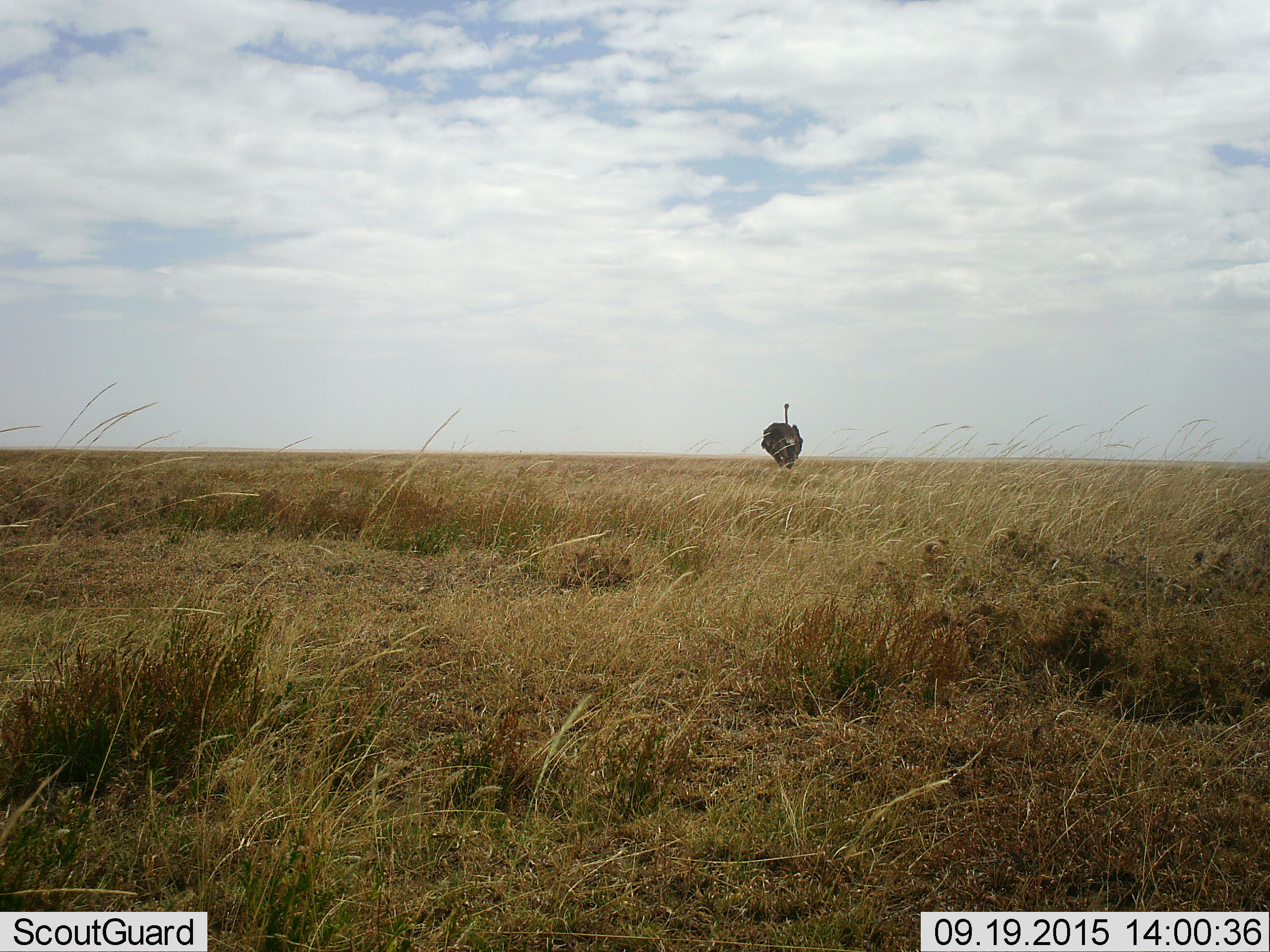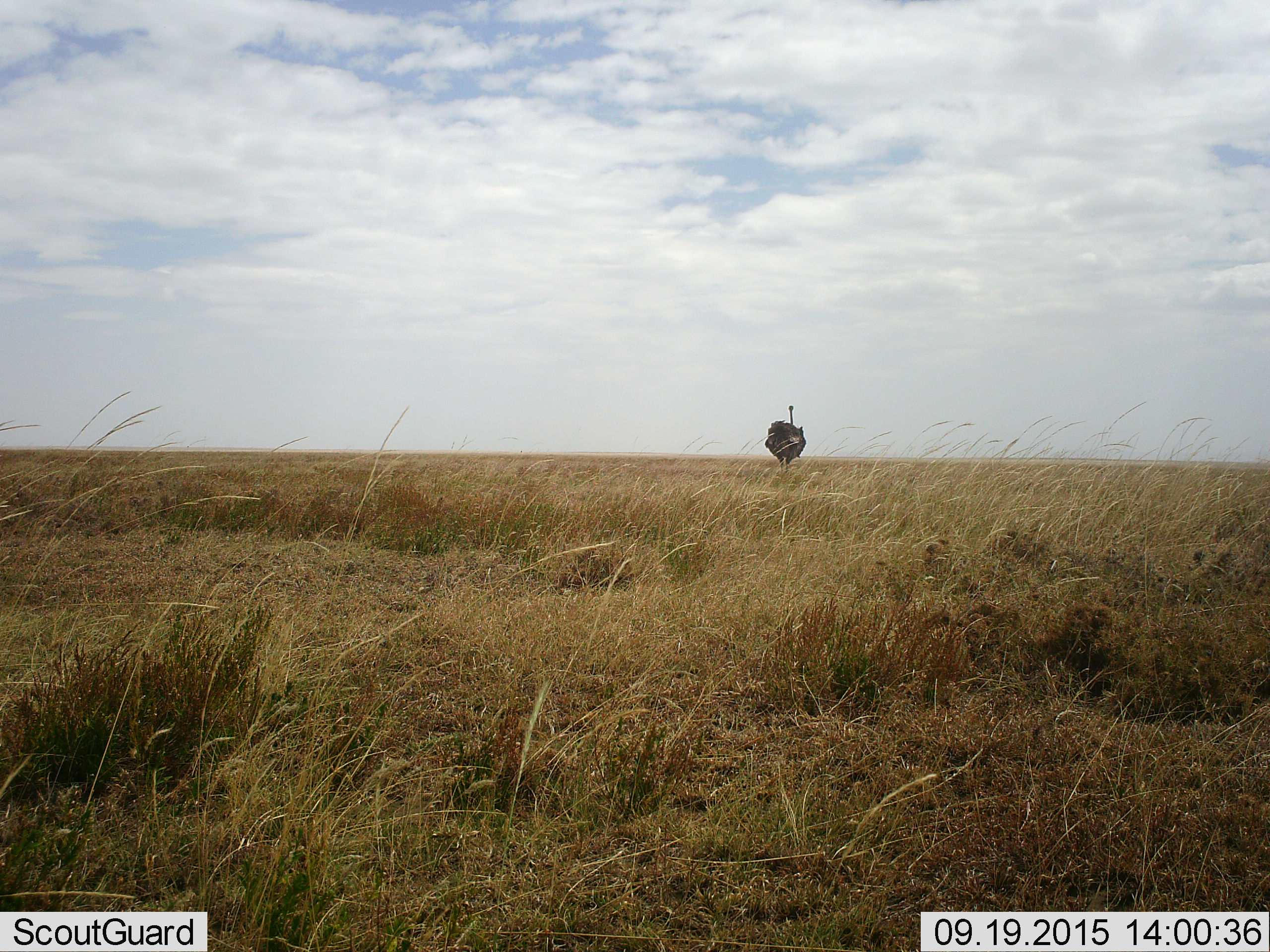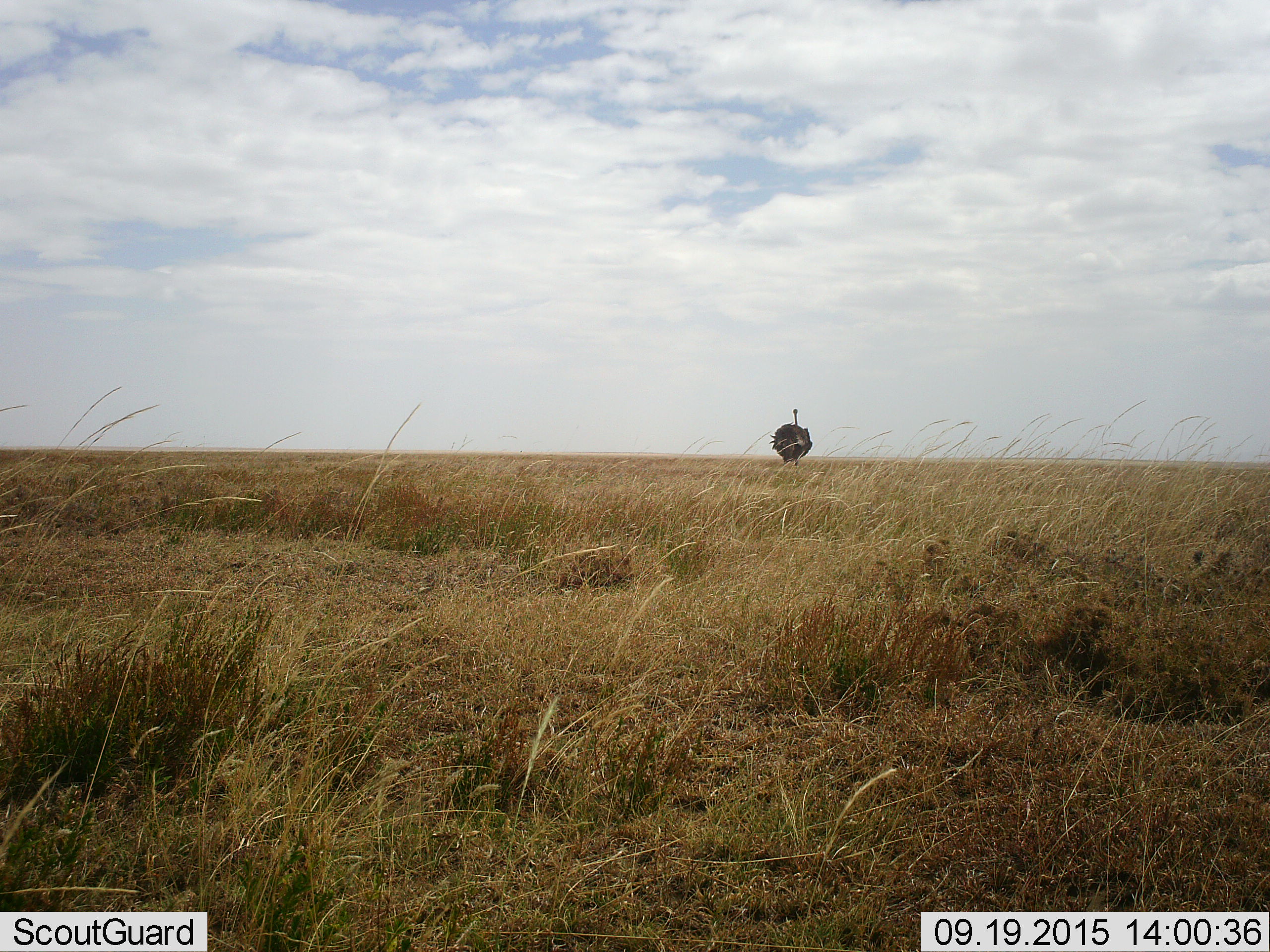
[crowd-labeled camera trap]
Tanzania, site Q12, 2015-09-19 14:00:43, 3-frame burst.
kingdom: Animalia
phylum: Chordata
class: Aves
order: Struthioniformes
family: Struthionidae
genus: Struthio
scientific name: Struthio camelus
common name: ostrich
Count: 1.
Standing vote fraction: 22%.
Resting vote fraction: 0%.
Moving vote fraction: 78%.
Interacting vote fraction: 0%.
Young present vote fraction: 0%.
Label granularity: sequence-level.